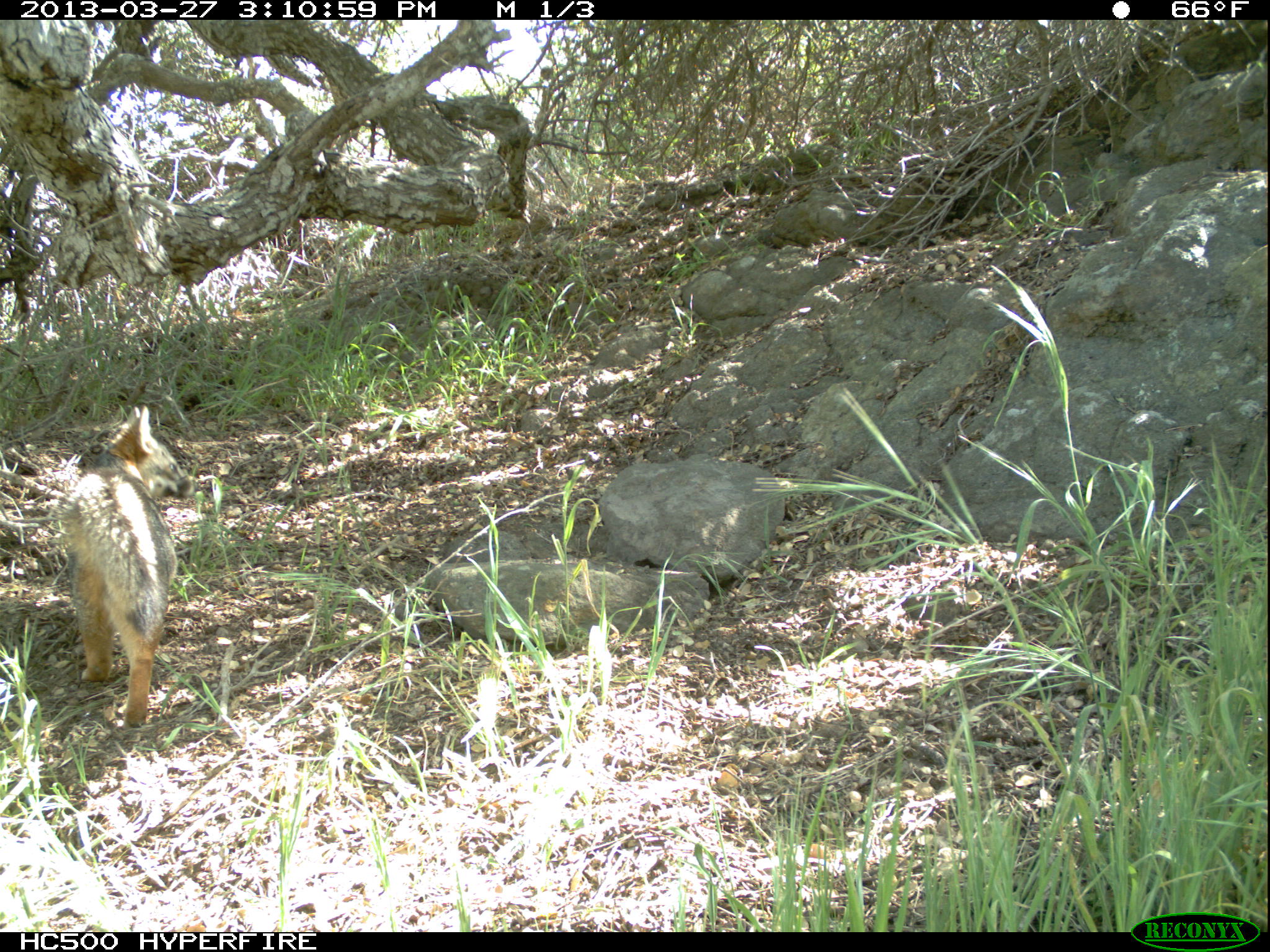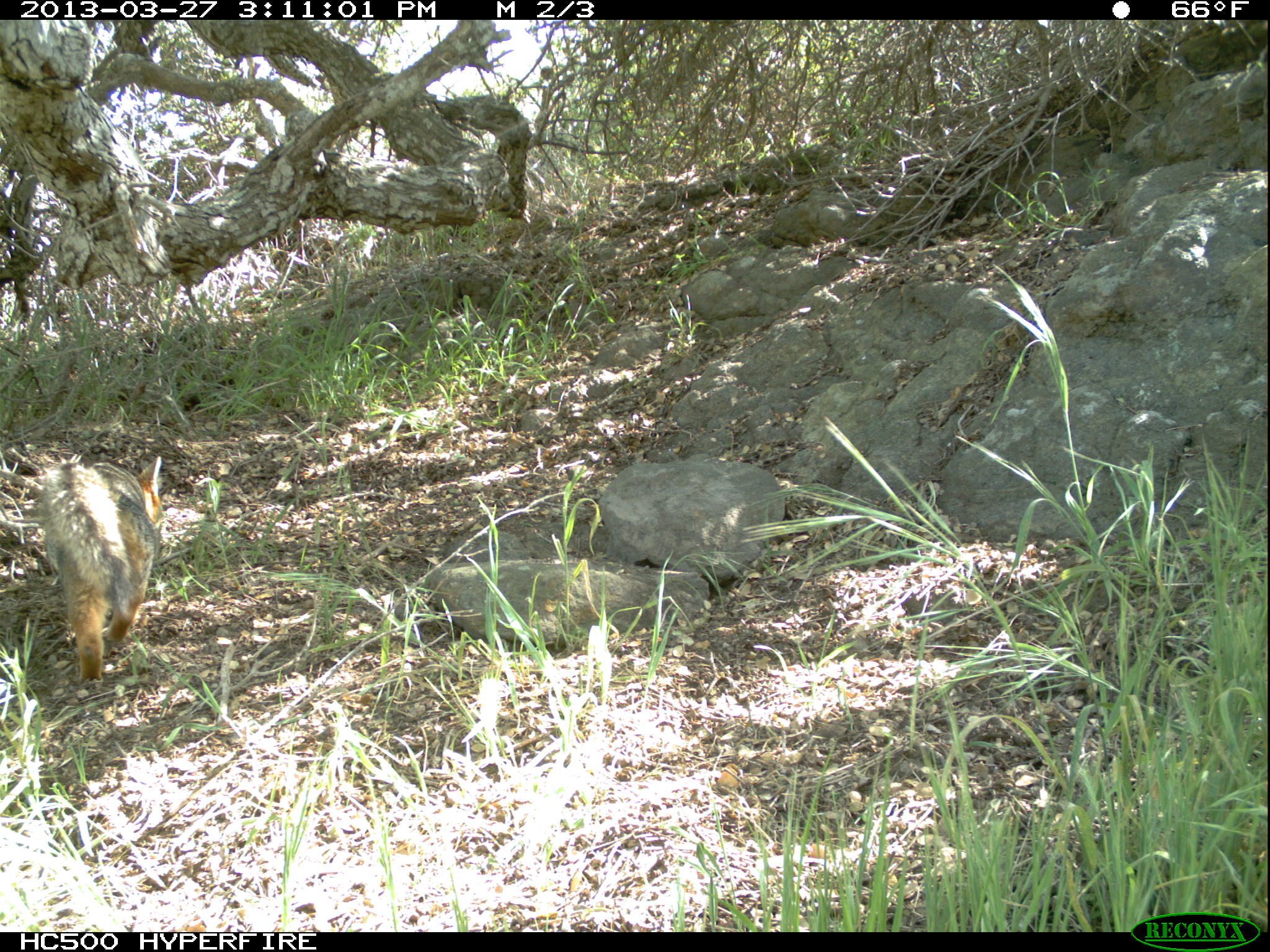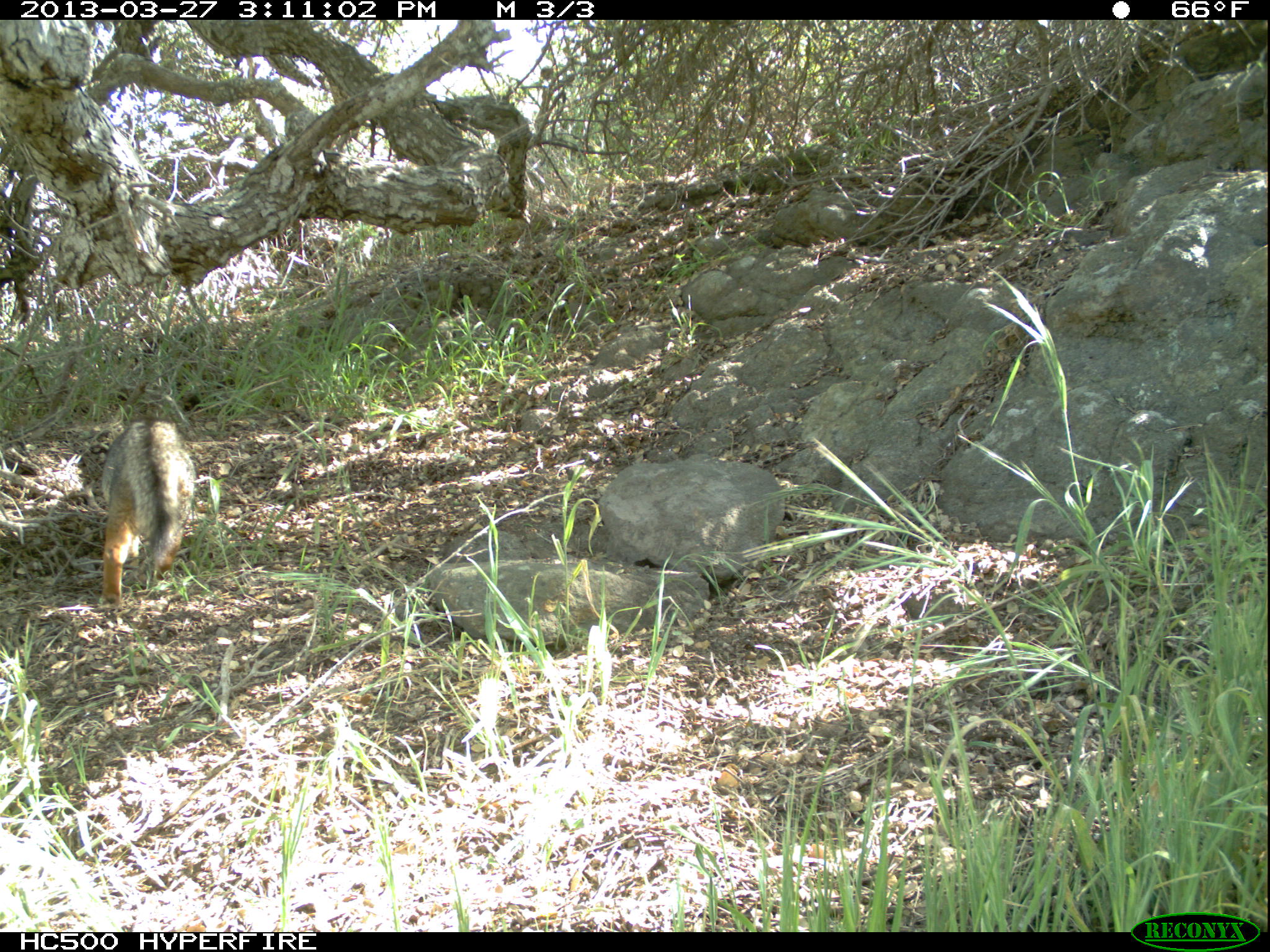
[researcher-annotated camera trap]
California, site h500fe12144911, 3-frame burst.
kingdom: Animalia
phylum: Chordata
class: Mammalia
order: Carnivora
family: Canidae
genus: Urocyon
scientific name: Urocyon littoralis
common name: island fox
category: fox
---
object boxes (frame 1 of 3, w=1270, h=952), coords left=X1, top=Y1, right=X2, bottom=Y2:
fox: left=57, top=404, right=195, bottom=730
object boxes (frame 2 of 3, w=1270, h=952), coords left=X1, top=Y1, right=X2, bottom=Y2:
fox: left=42, top=454, right=163, bottom=685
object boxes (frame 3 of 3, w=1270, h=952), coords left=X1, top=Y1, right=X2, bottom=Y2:
fox: left=98, top=415, right=195, bottom=612